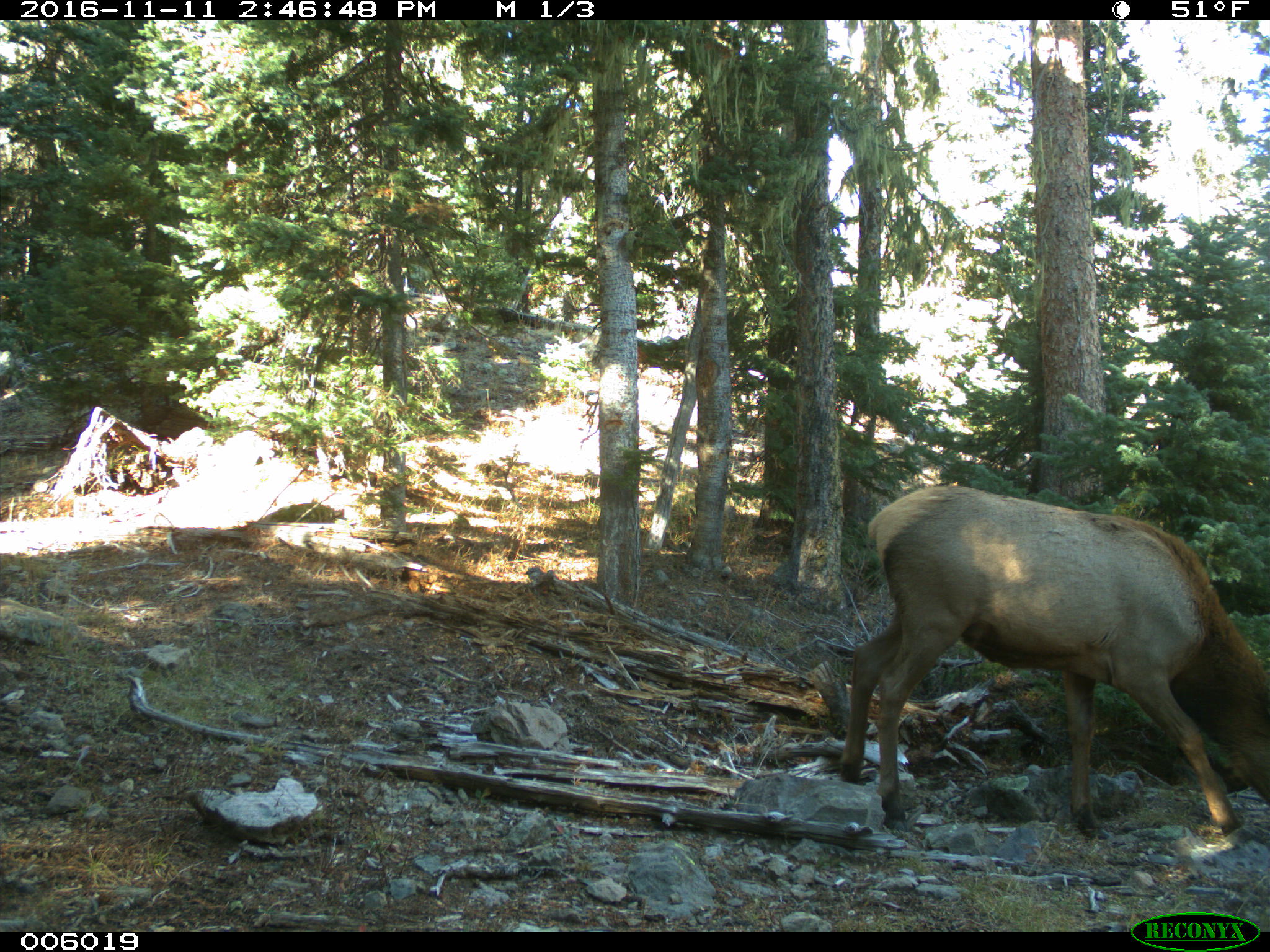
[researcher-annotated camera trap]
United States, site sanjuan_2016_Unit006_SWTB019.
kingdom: Animalia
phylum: Chordata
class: Mammalia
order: Artiodactyla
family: Cervidae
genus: Cervus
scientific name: Cervus elaphus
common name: red deer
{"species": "Cervus elaphus (red deer)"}